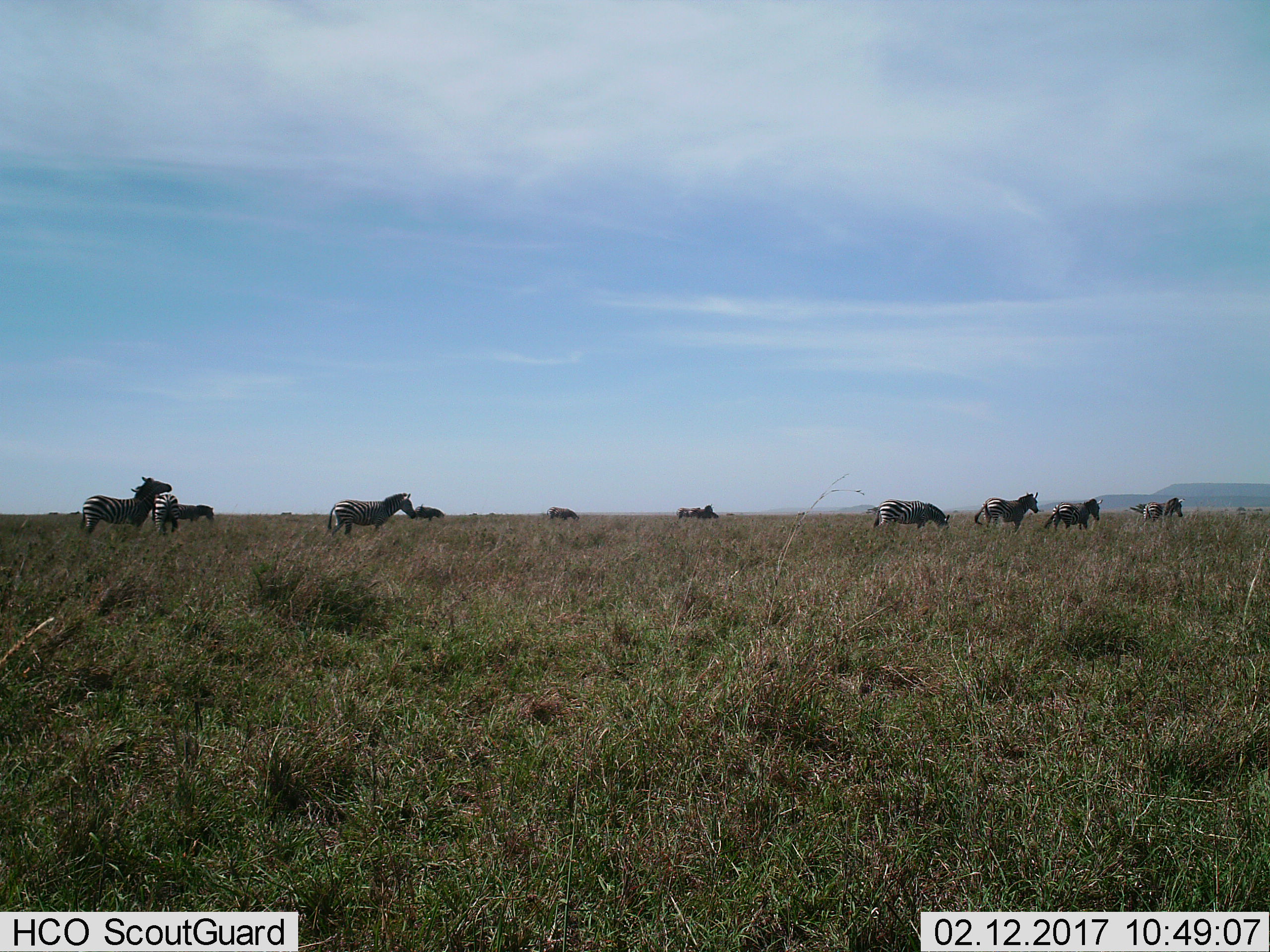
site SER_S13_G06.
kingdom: Animalia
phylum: Chordata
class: Mammalia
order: Perissodactyla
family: Equidae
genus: Equus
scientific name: Equus quagga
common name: plains zebra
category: zebraplains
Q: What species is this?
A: Zebraplains (plains zebra) (Equus quagga).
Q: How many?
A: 11-50.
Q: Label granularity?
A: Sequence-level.